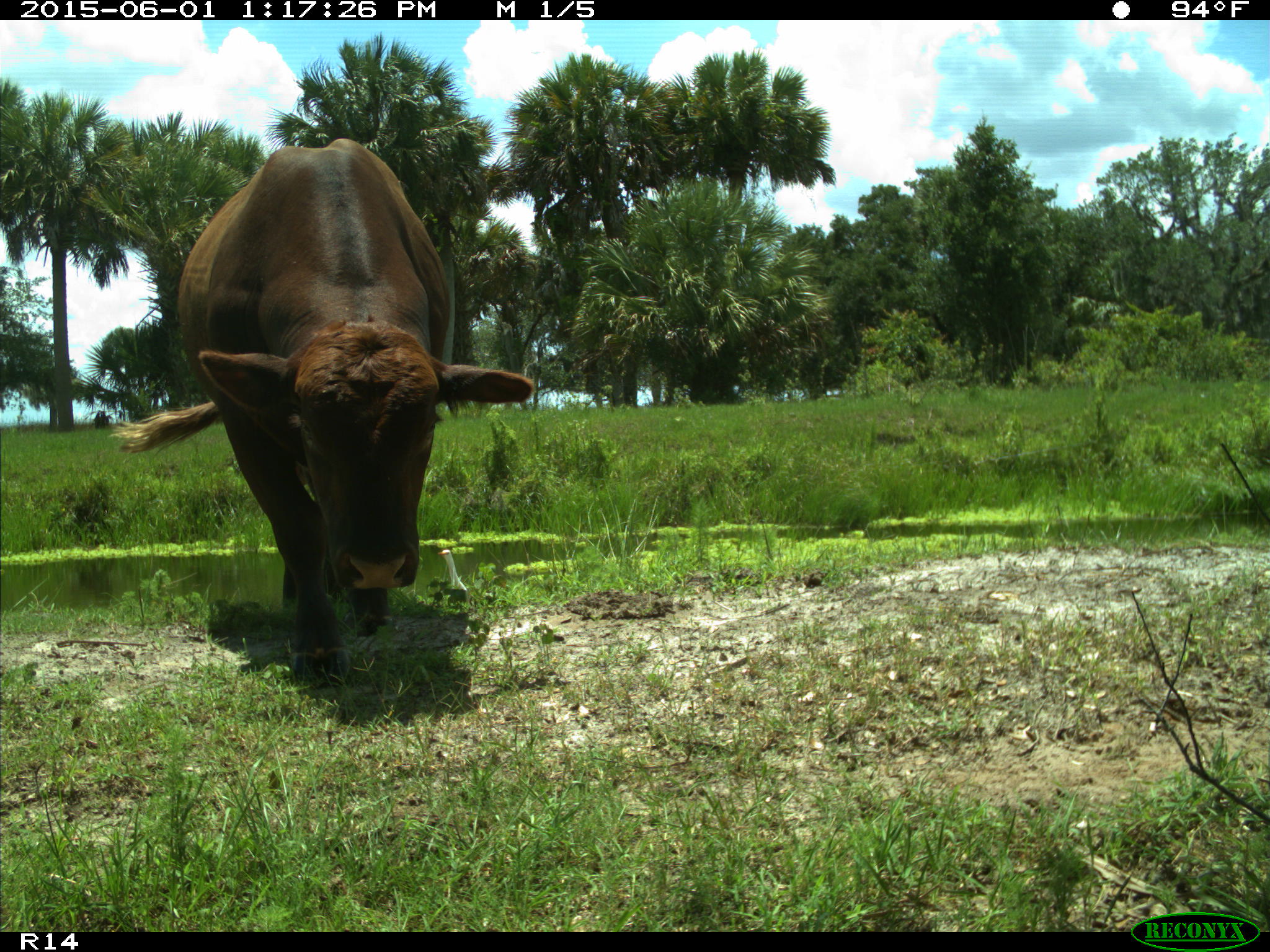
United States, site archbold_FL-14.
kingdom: Animalia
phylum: Chordata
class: Mammalia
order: Artiodactyla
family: Bovidae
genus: Bos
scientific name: Bos taurus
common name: domestic cow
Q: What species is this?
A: Bos taurus (domestic cow).